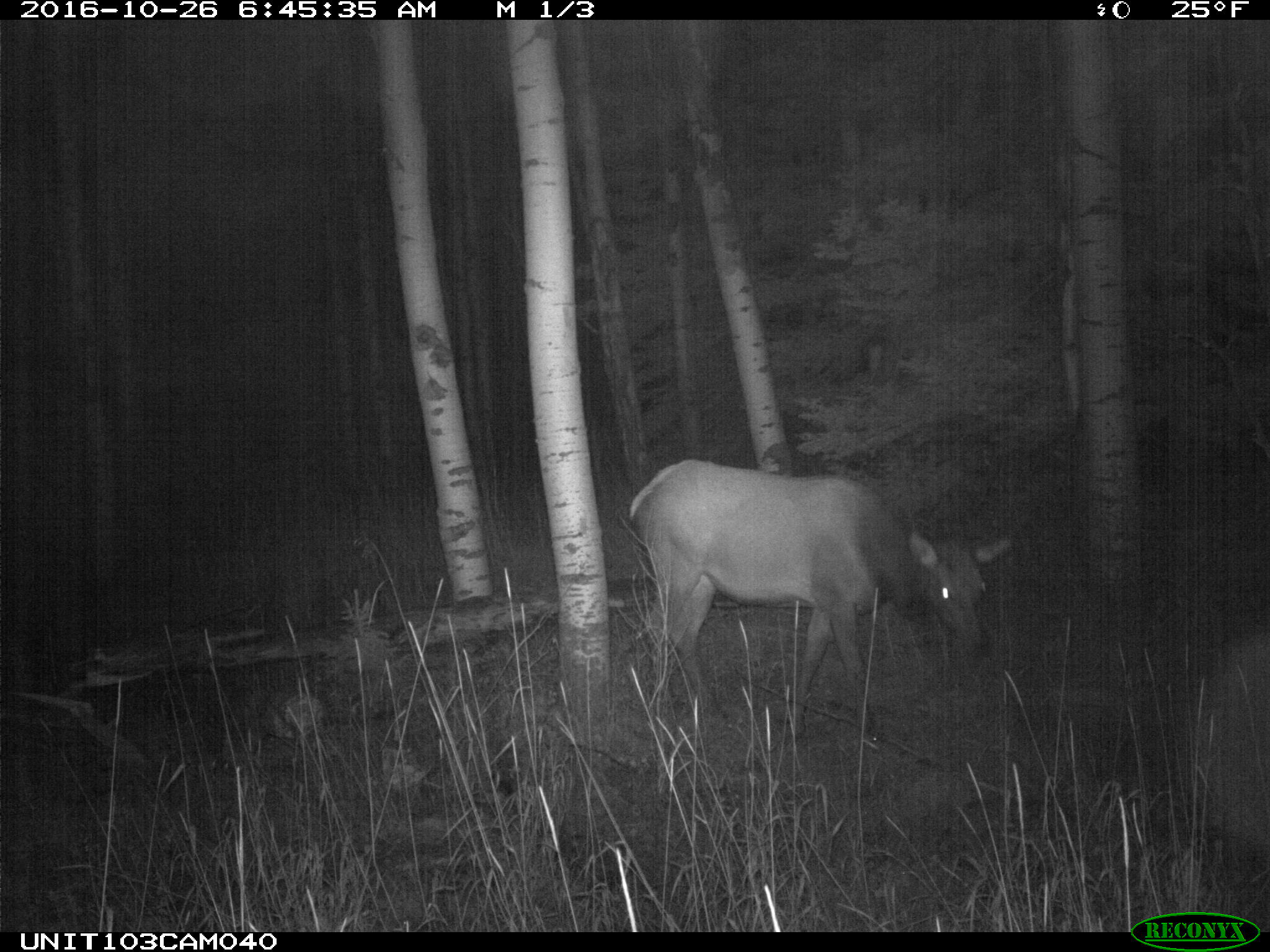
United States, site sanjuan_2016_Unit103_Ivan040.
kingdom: Animalia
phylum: Chordata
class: Mammalia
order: Artiodactyla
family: Cervidae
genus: Cervus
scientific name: Cervus elaphus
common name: red deer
Cervus elaphus (red deer).